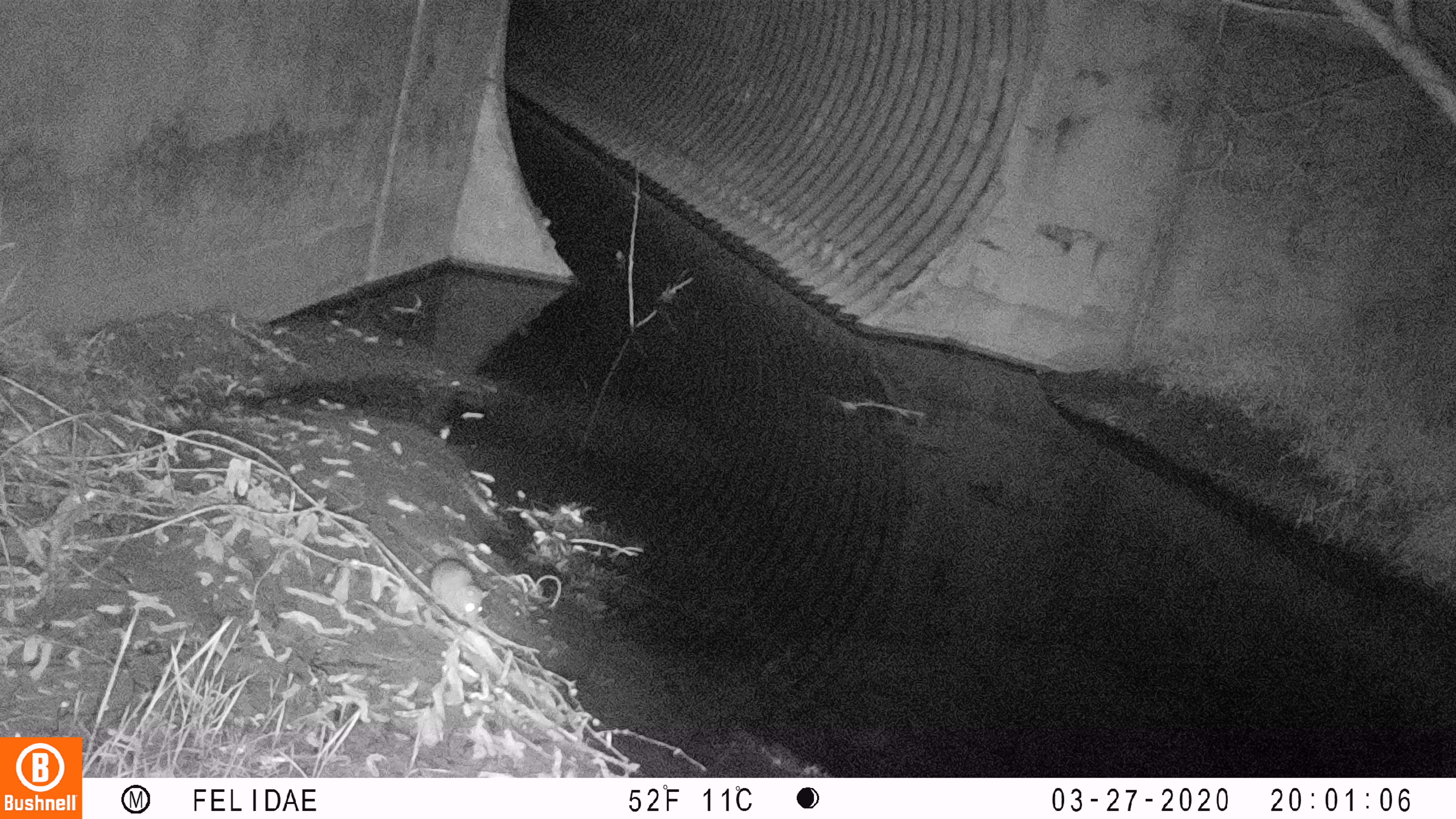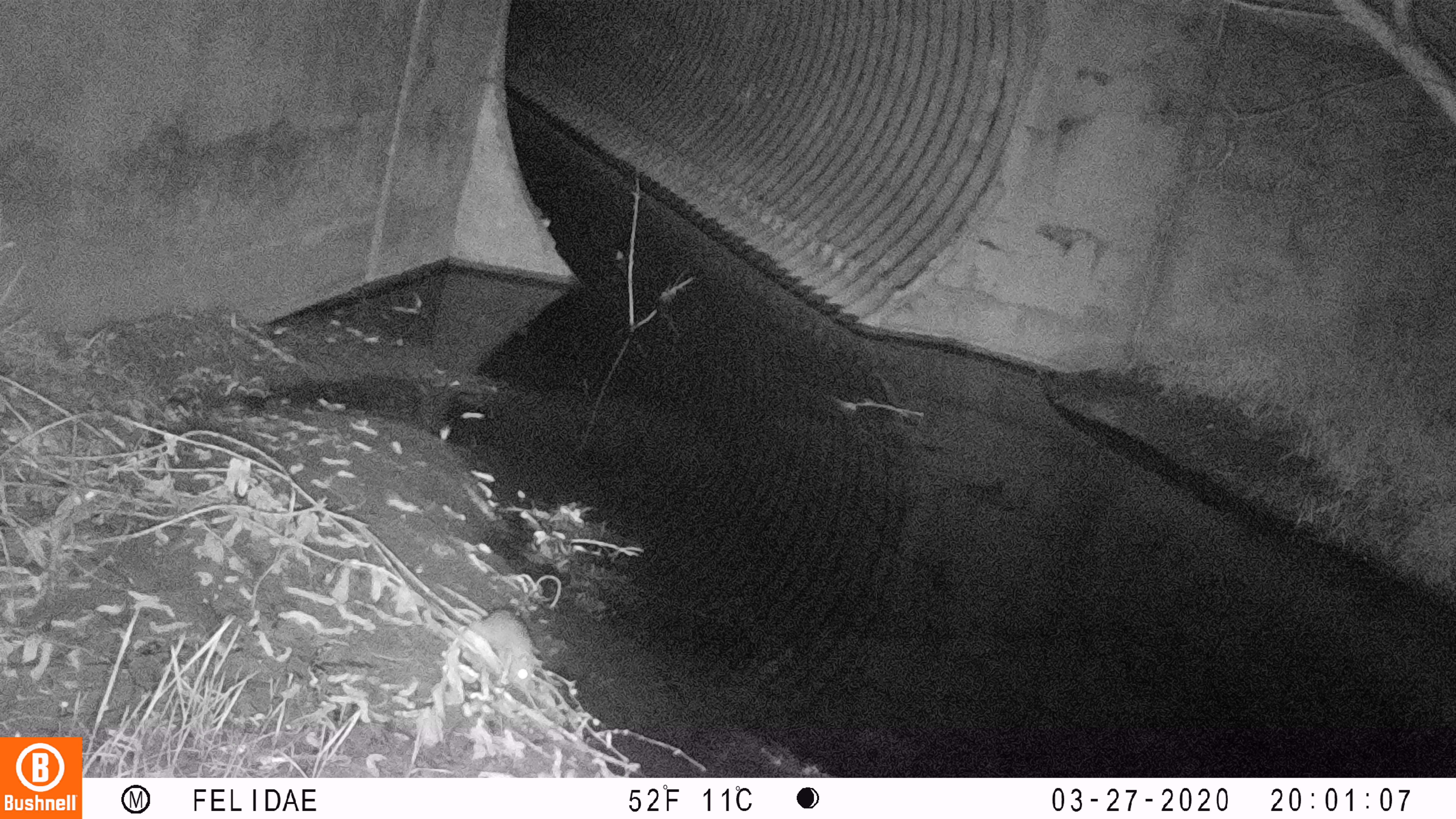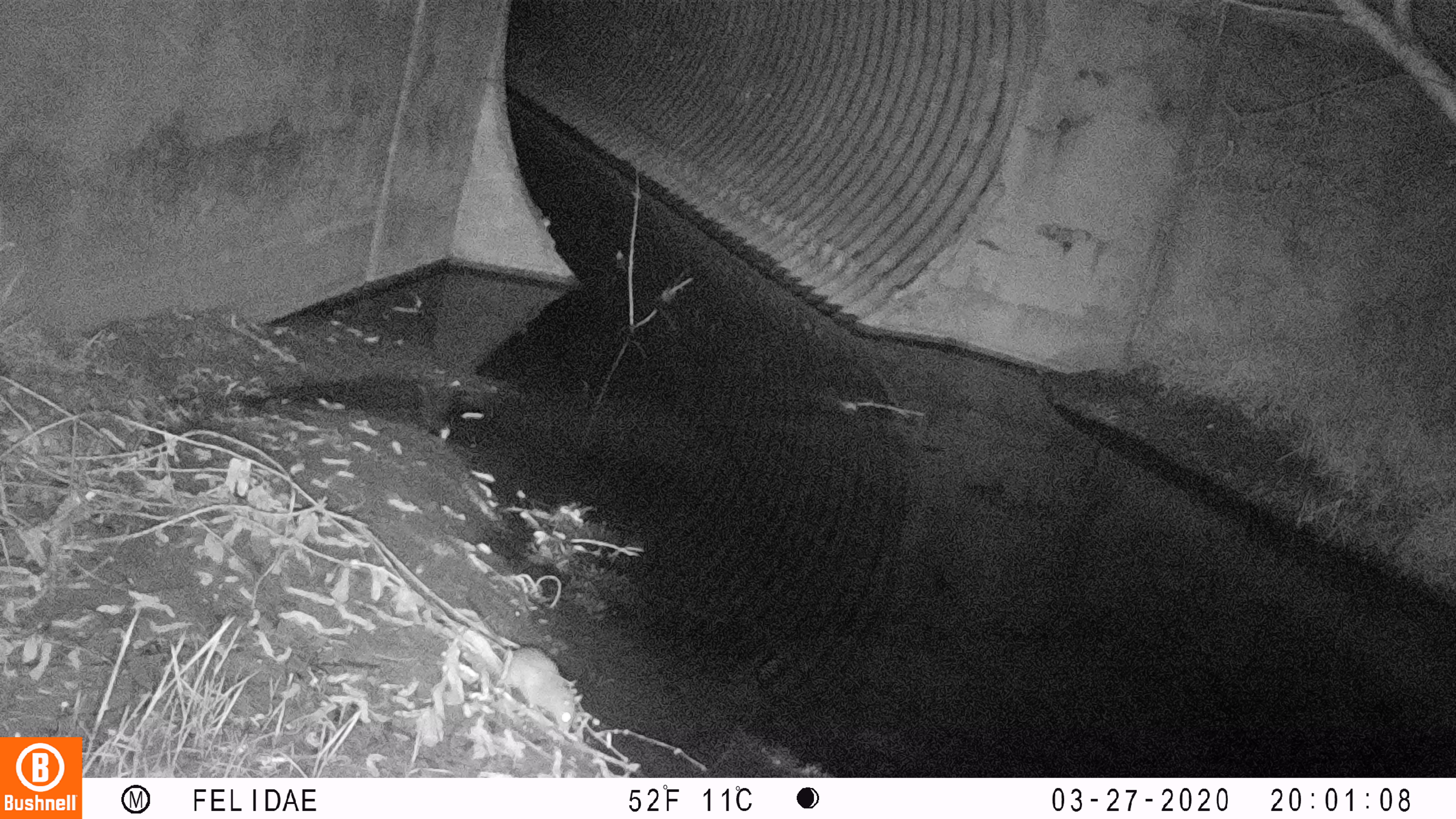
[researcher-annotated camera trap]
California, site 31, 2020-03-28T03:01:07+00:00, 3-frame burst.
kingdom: Animalia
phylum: Chordata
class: Mammalia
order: Rodentia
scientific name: Rodentia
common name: mouse or rat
Mouse or rat (Rodentia).